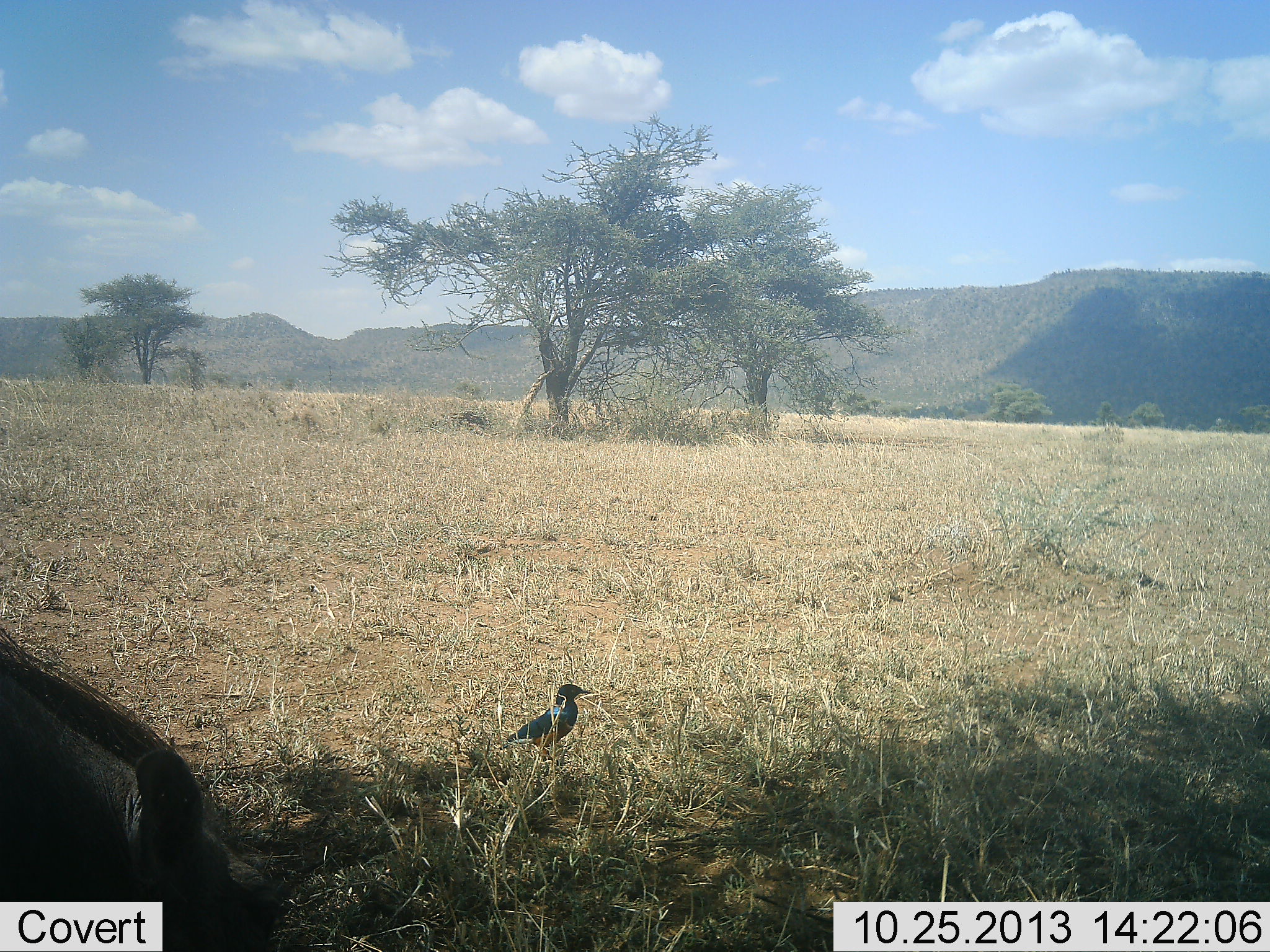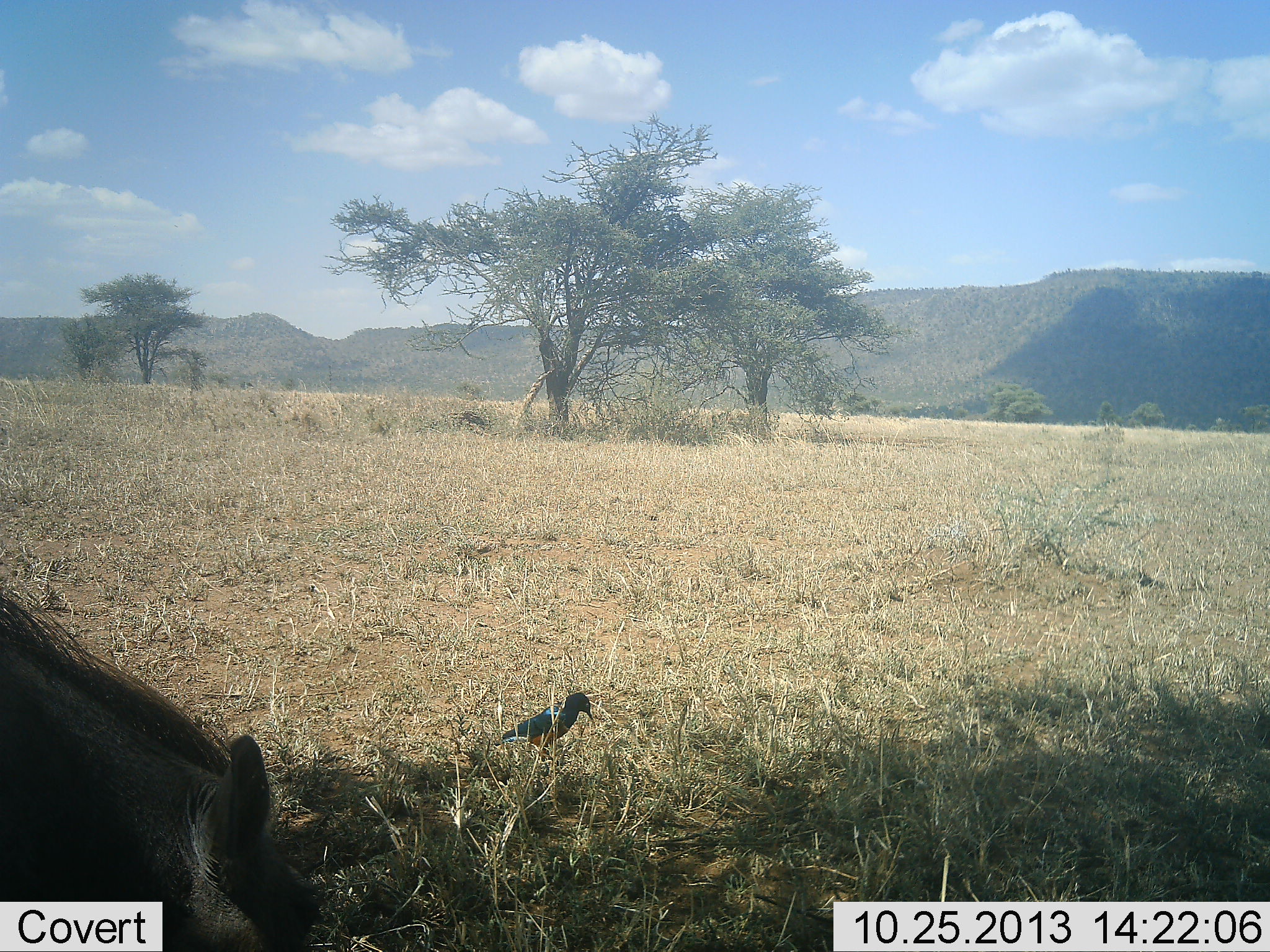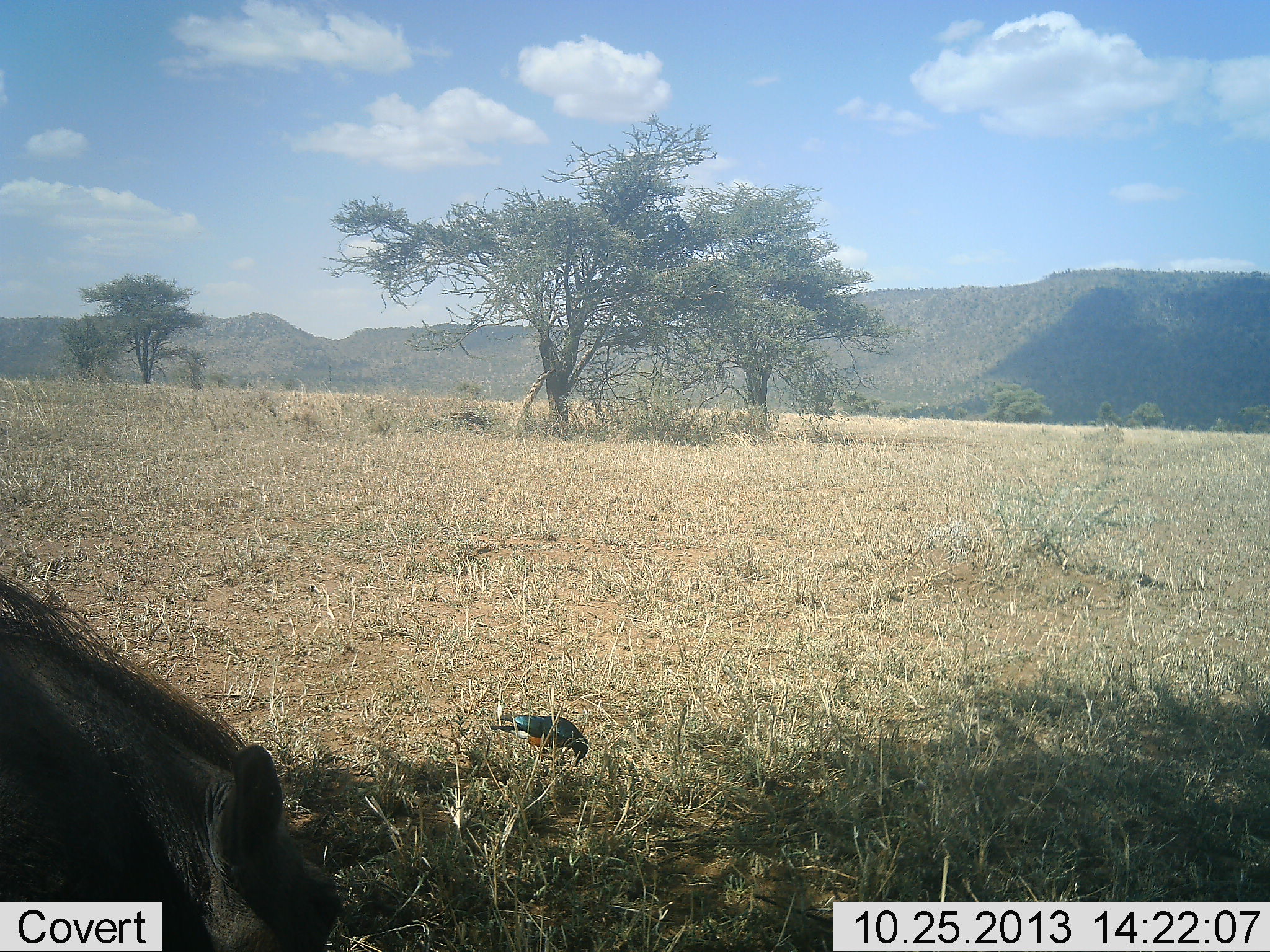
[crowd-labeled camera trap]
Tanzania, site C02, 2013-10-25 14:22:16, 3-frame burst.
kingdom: Animalia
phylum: Chordata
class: Aves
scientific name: Aves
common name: bird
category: otherbird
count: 1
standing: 33%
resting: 0%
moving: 8%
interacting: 0%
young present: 0%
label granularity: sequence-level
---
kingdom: Animalia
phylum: Chordata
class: Mammalia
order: Artiodactyla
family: Suidae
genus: Phacochoerus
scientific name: Phacochoerus africanus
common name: warthog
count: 1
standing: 18%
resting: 0%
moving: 0%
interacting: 0%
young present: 0%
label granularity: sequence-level